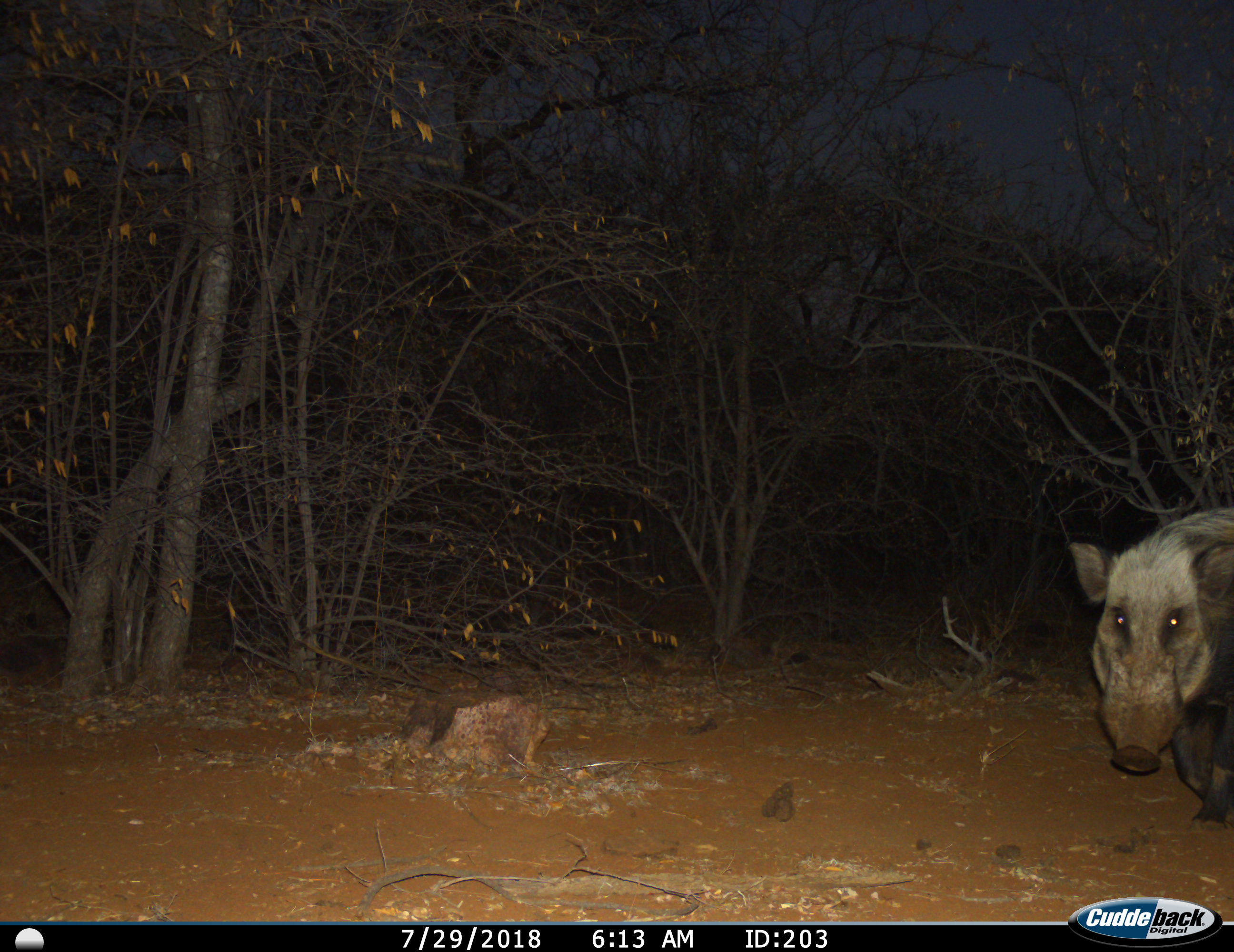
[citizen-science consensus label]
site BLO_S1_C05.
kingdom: Animalia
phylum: Chordata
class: Mammalia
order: Artiodactyla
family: Suidae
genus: Potamochoerus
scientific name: Potamochoerus larvatus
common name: bushpig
Bushpig (Potamochoerus larvatus), count 1. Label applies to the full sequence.